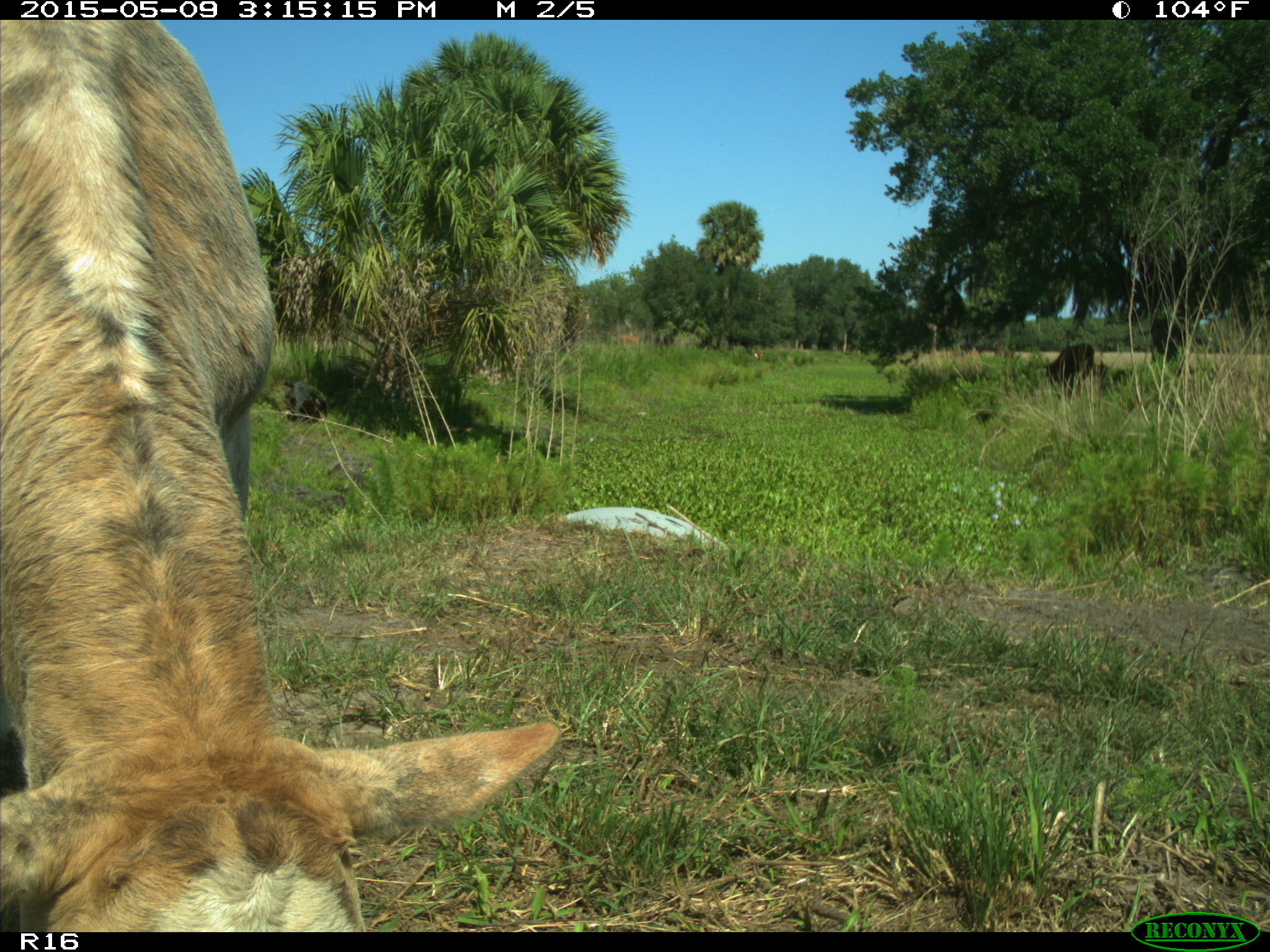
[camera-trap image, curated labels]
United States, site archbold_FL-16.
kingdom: Animalia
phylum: Chordata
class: Mammalia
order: Artiodactyla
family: Bovidae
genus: Bos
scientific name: Bos taurus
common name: domestic cow